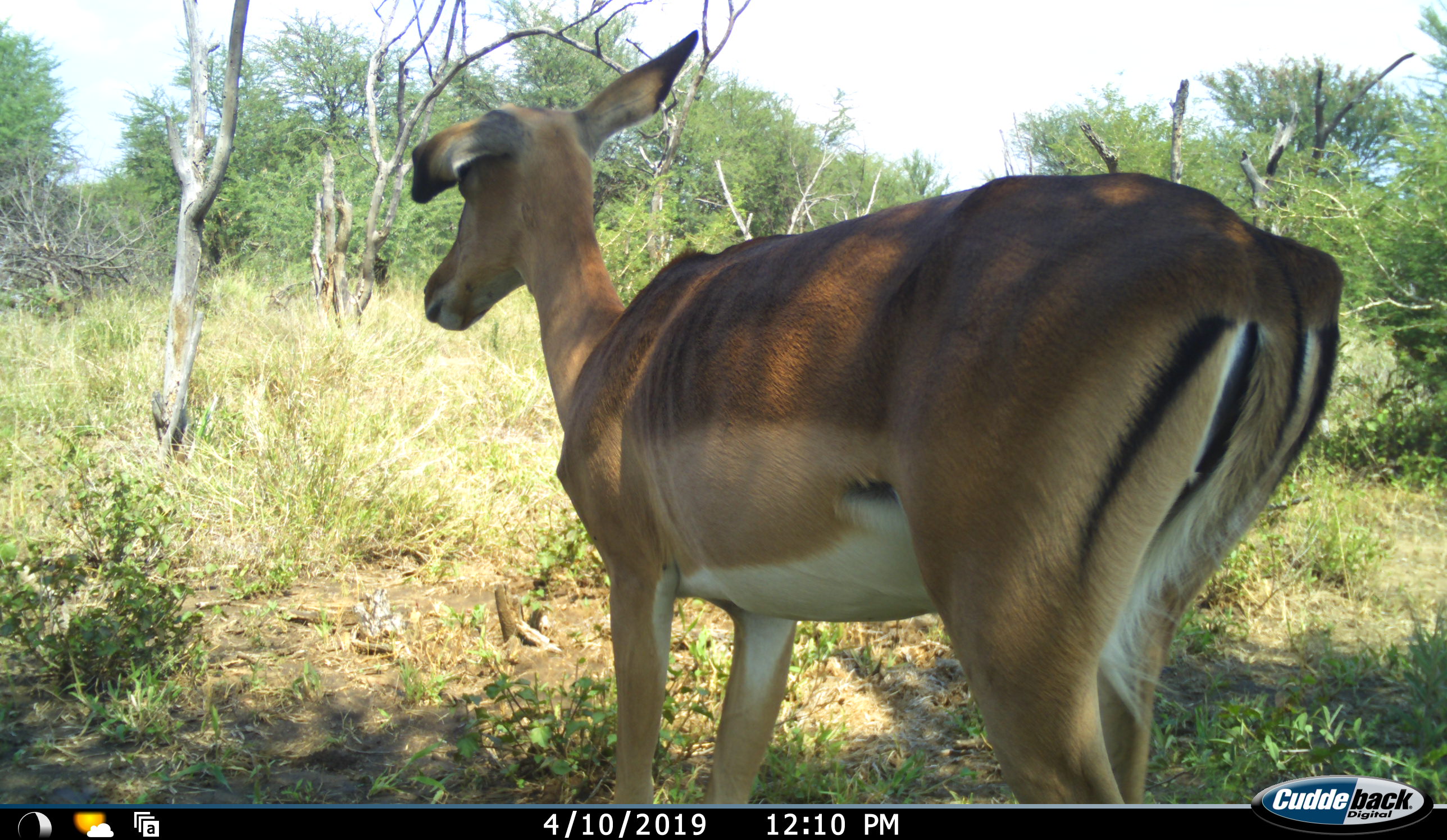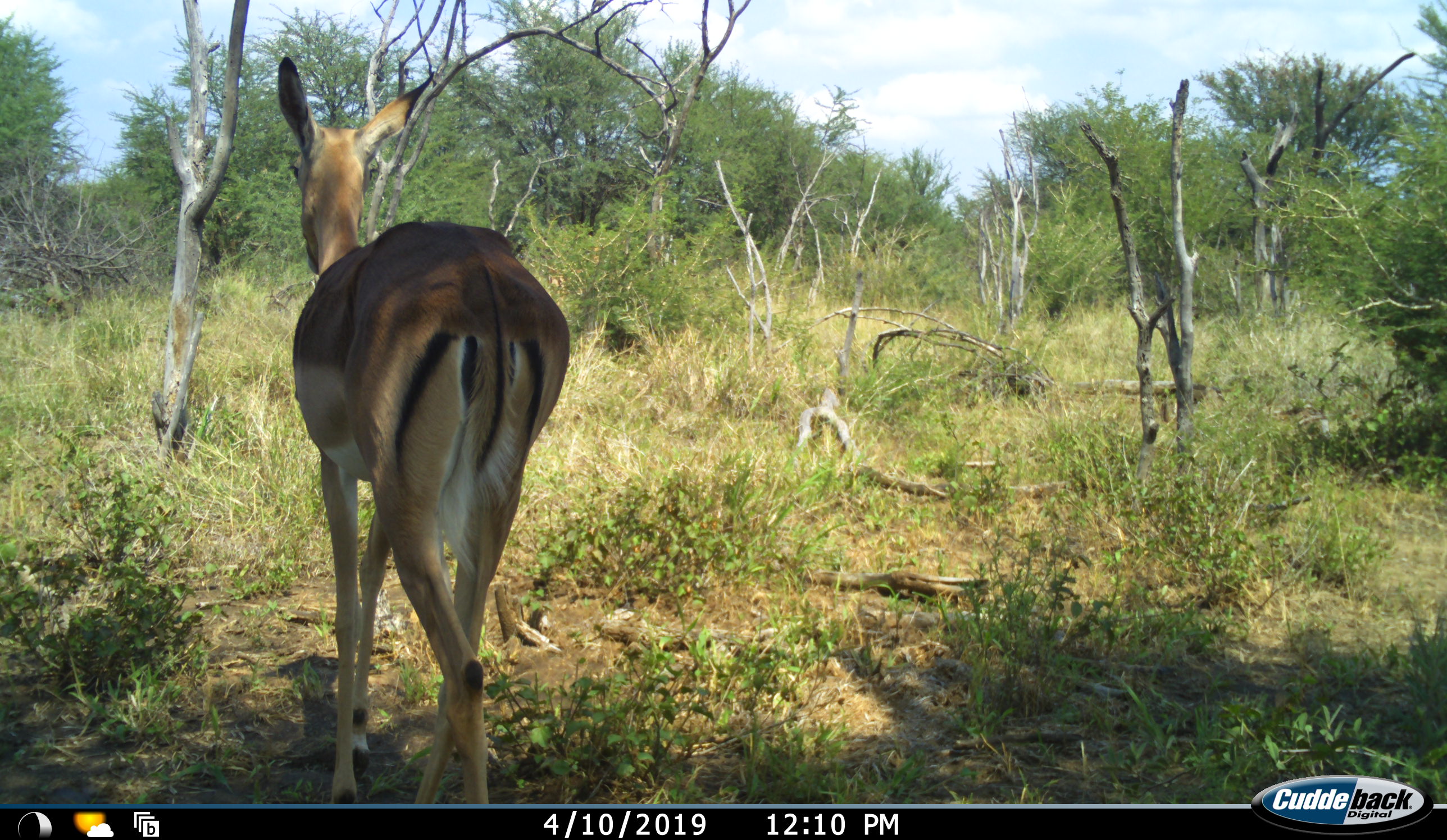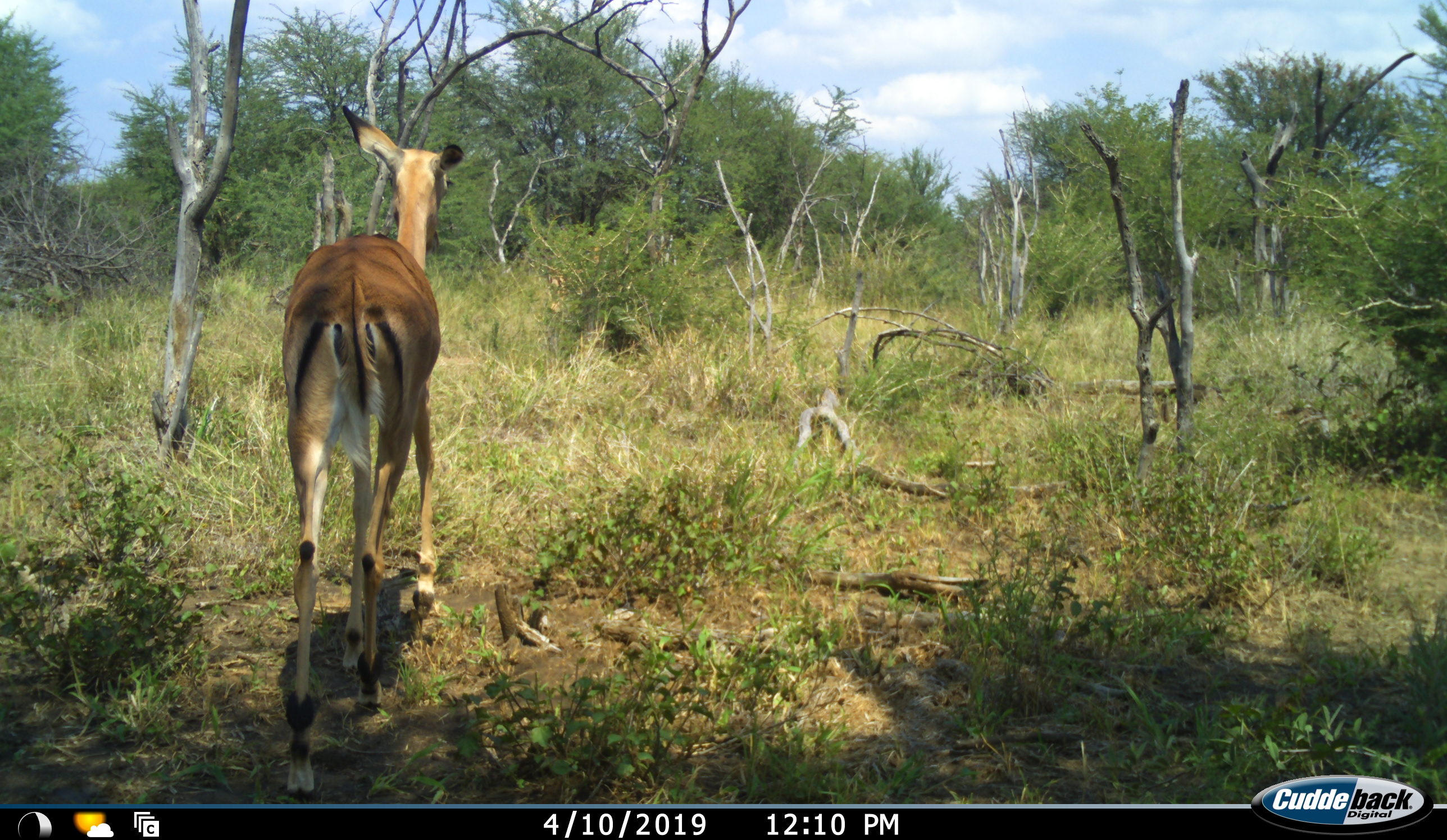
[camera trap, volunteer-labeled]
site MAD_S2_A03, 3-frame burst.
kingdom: Animalia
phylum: Chordata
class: Mammalia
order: Artiodactyla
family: Bovidae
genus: Aepyceros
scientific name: Aepyceros melampus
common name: impala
Impala (Aepyceros melampus), count 1. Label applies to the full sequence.